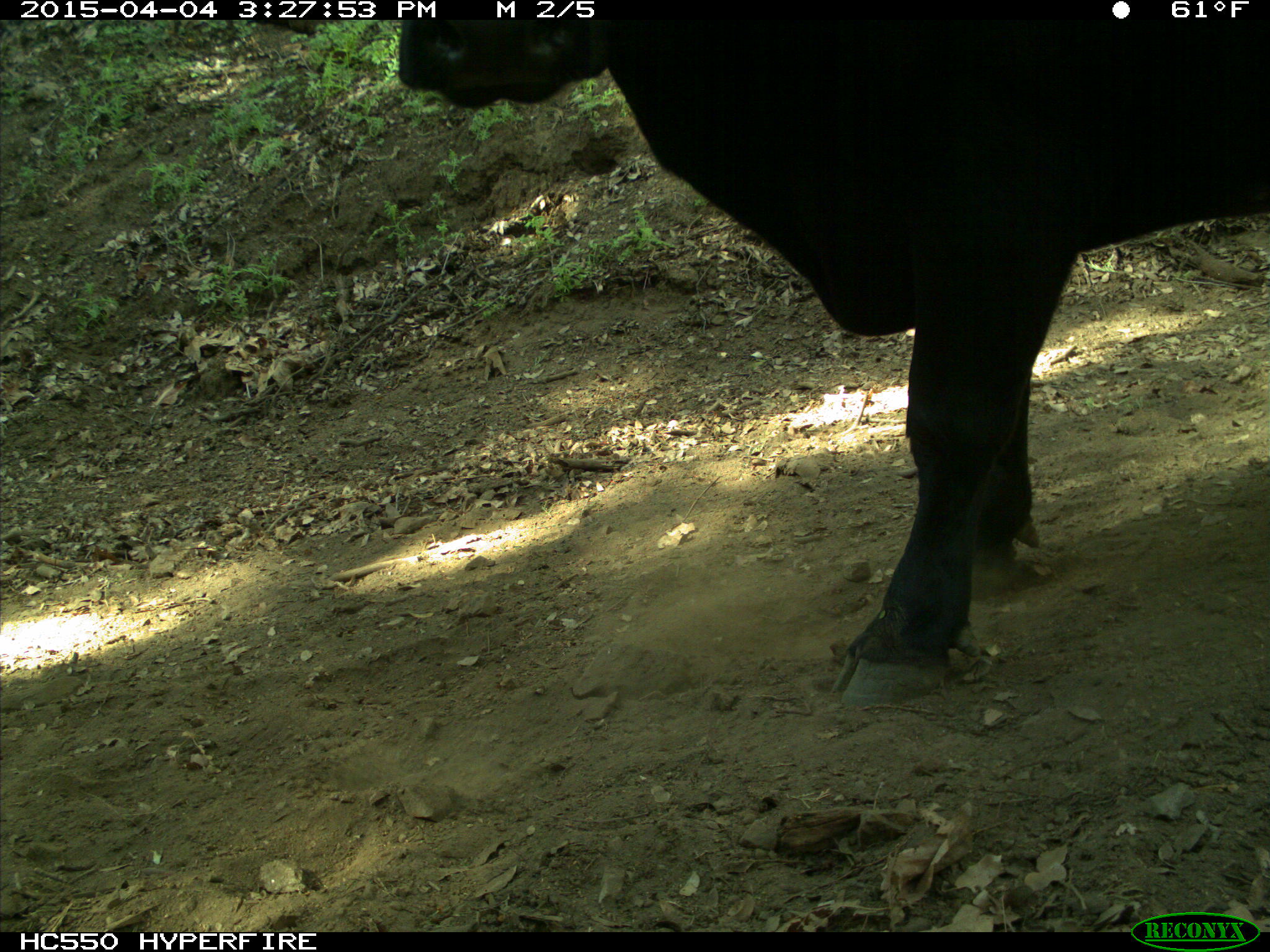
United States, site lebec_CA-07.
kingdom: Animalia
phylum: Chordata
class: Mammalia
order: Artiodactyla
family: Bovidae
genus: Bos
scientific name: Bos taurus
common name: domestic cow